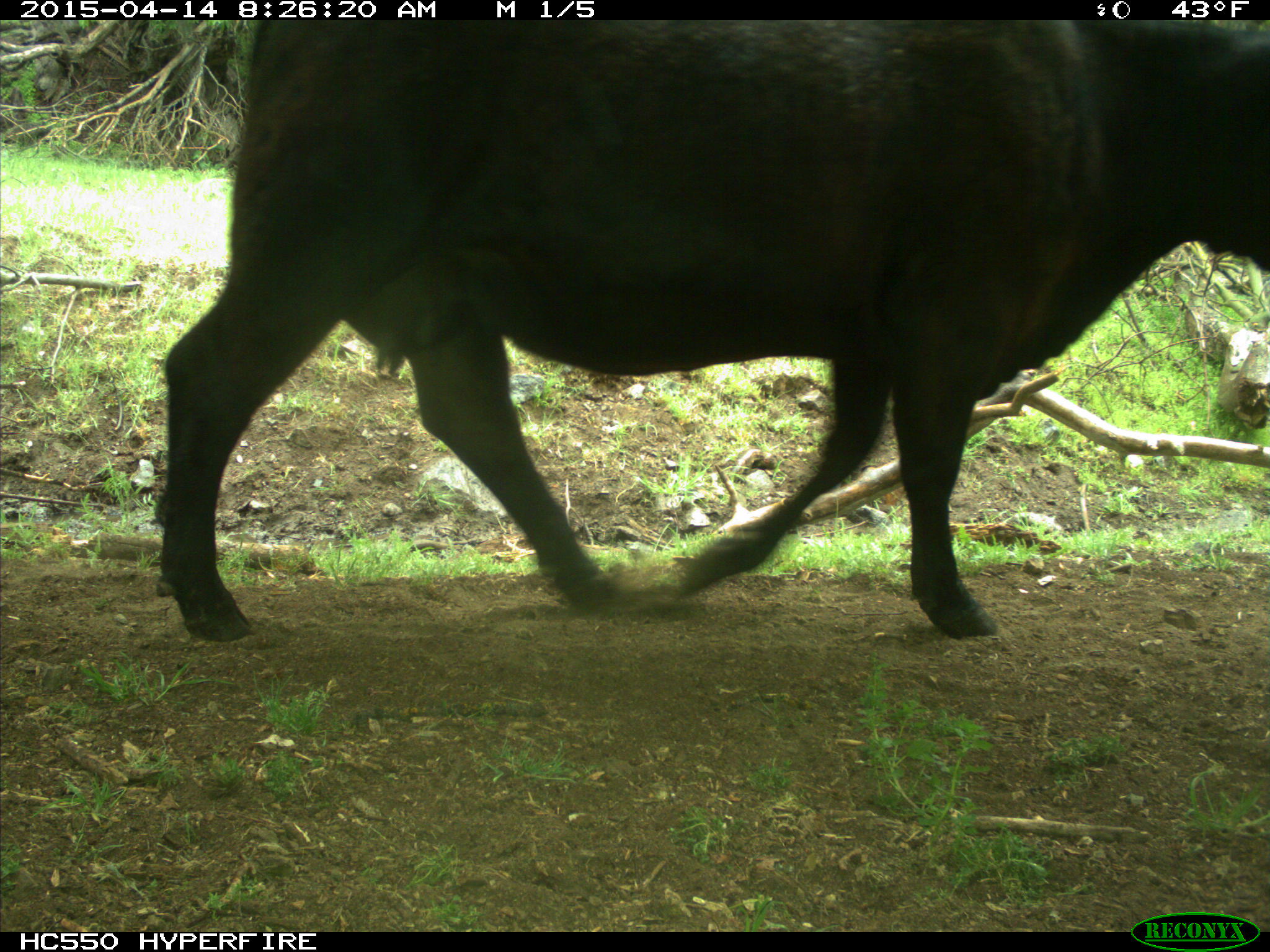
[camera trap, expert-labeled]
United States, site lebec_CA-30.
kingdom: Animalia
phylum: Chordata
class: Mammalia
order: Artiodactyla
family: Bovidae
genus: Bos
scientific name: Bos taurus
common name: domestic cow